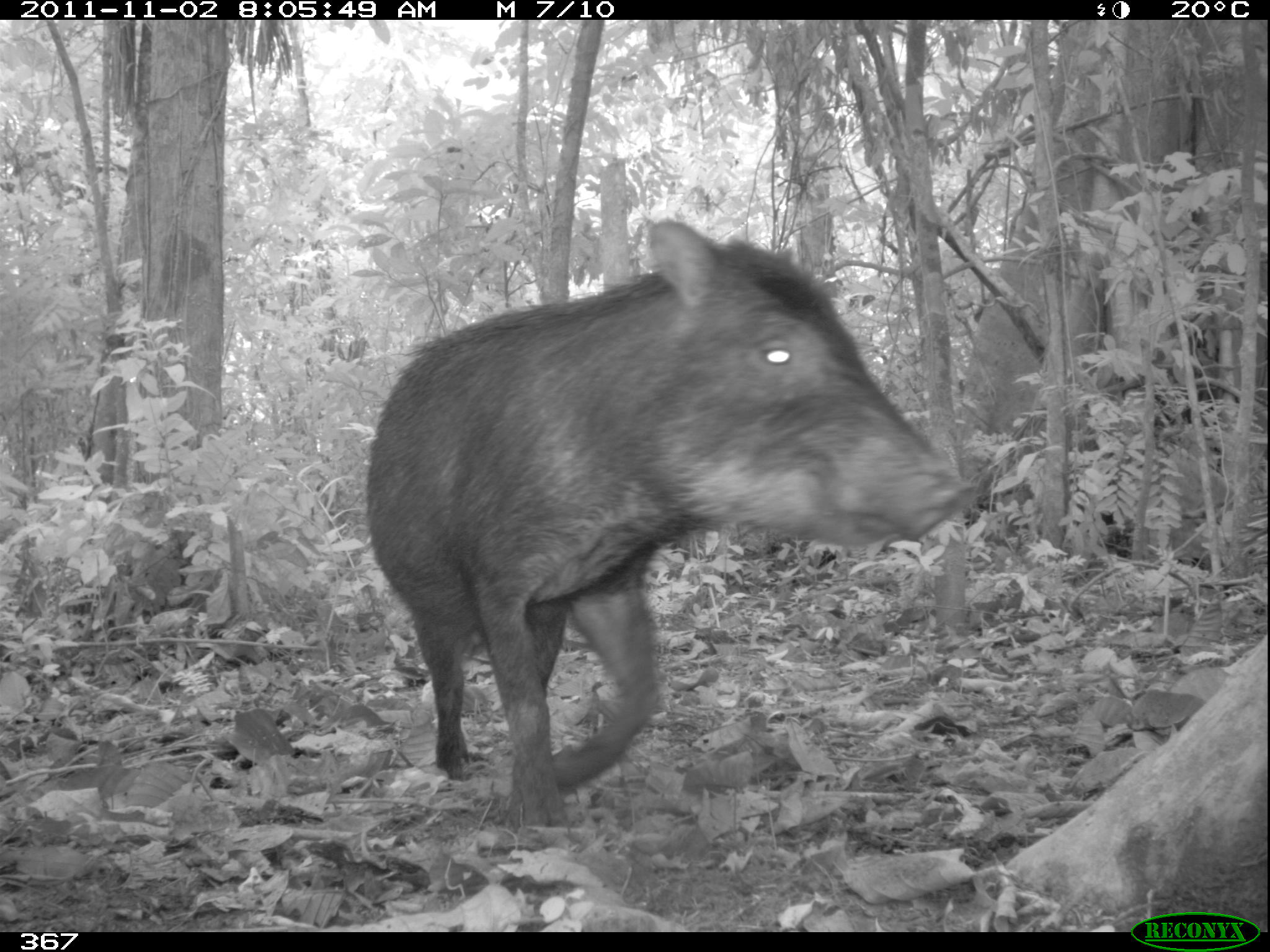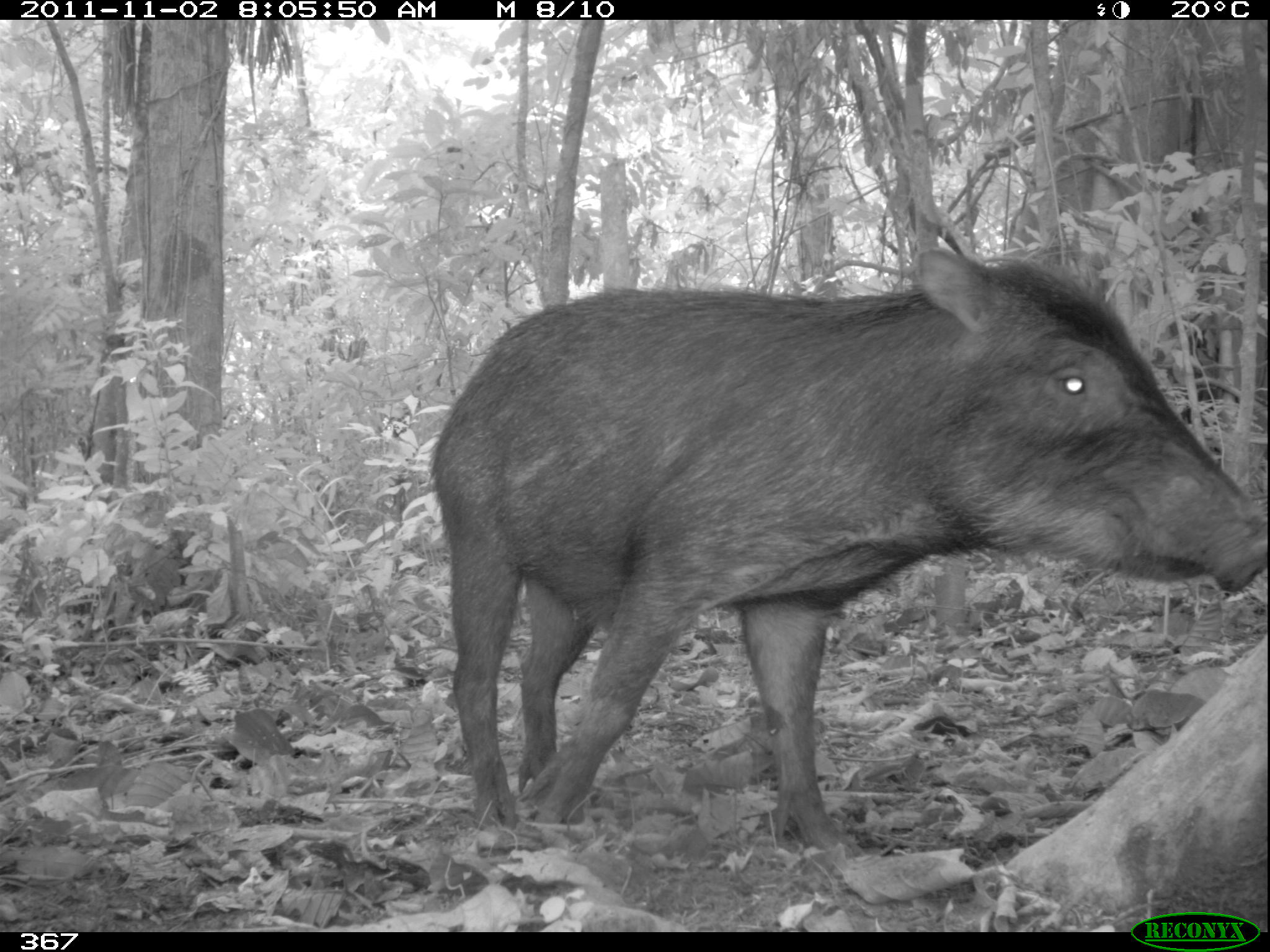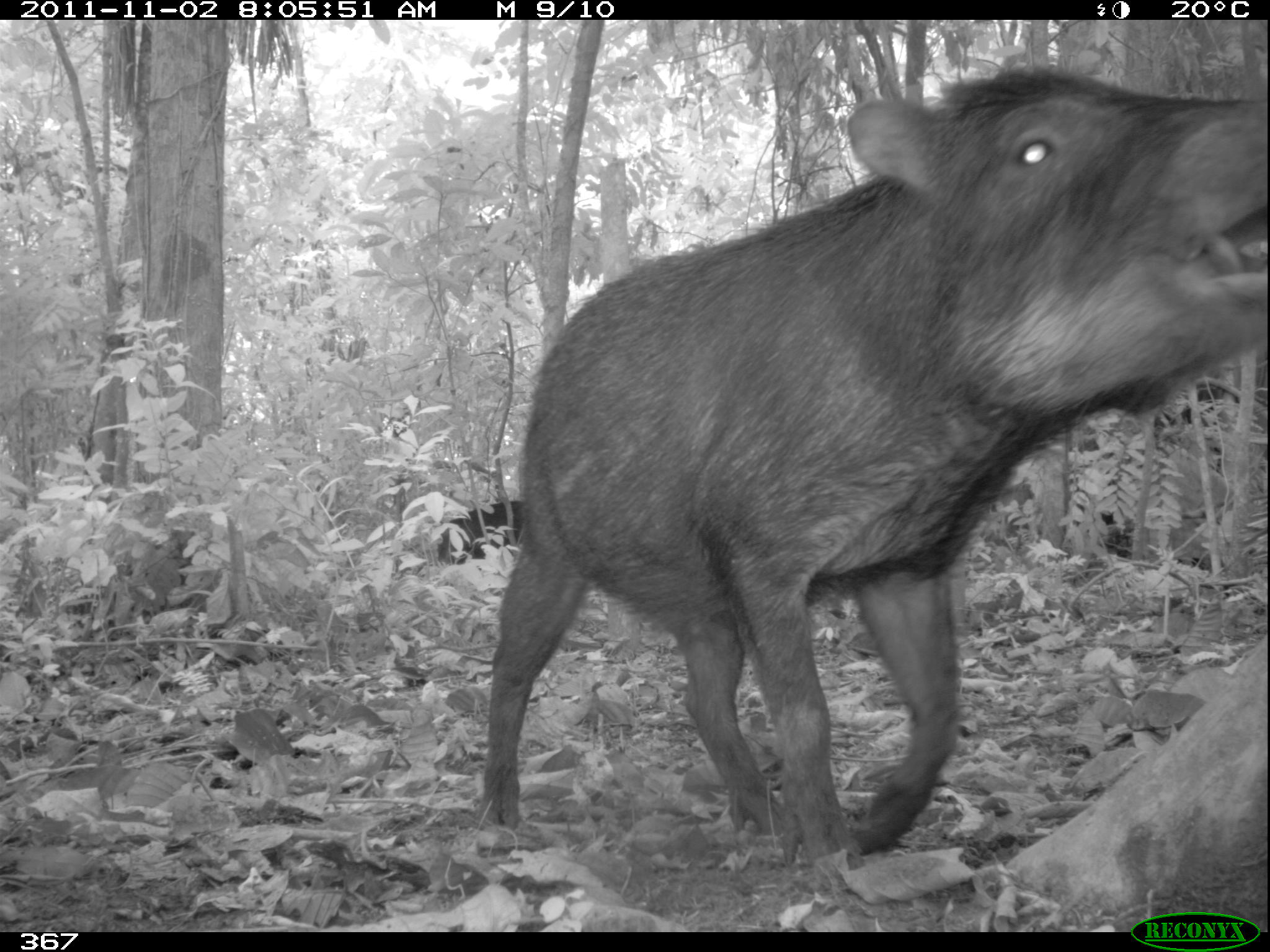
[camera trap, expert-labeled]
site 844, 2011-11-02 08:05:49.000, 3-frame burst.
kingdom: Animalia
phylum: Chordata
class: Mammalia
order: Artiodactyla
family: Tayassuidae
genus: Tayassu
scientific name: Tayassu pecari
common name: white-lipped peccary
Tayassu pecari (white-lipped peccary).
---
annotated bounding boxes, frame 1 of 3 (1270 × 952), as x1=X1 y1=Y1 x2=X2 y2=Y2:
tayassu pecari: x1=360 y1=220 x2=975 y2=829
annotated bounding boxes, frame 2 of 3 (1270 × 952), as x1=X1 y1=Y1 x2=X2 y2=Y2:
tayassu pecari: x1=426 y1=242 x2=1269 y2=859